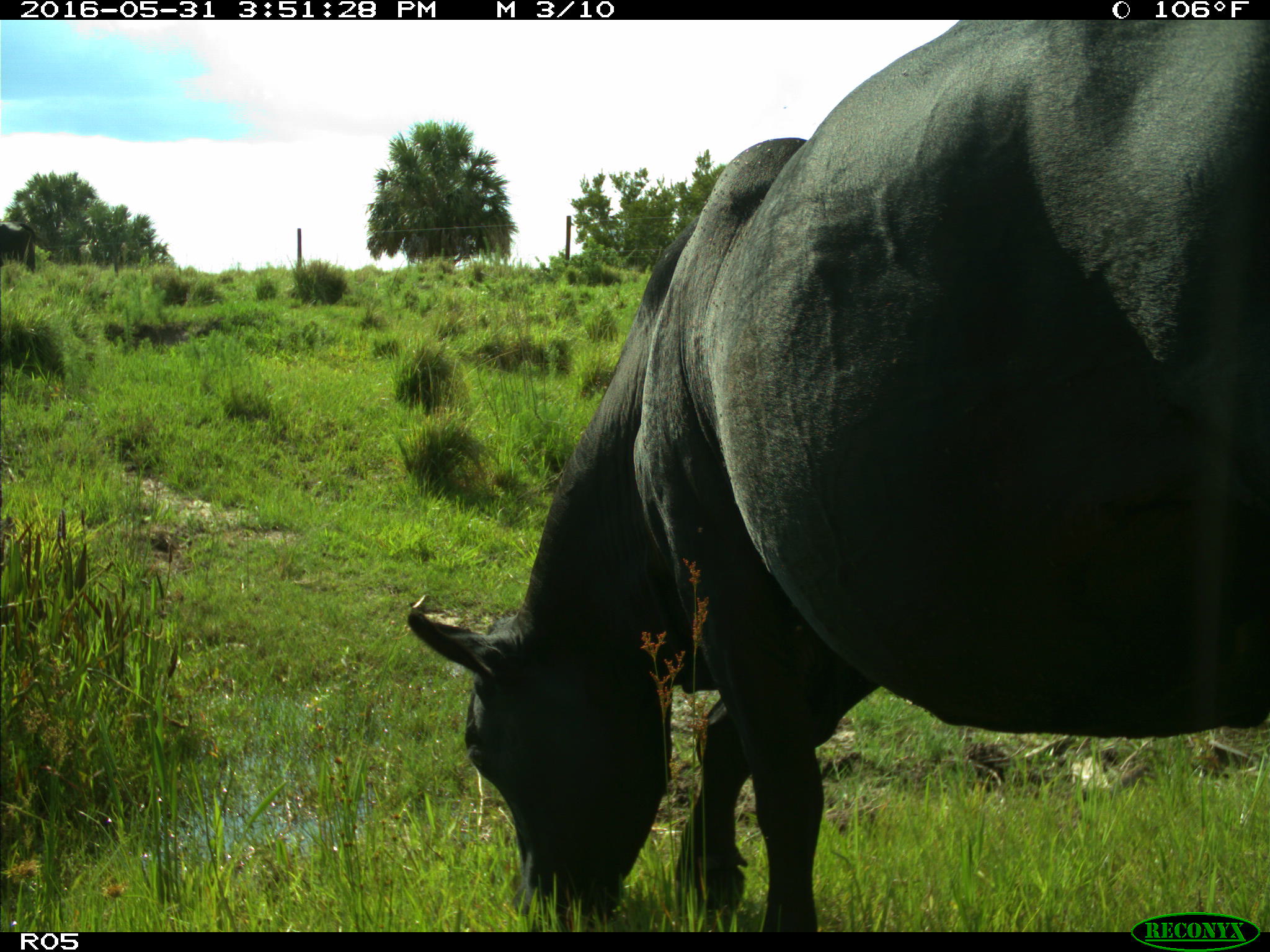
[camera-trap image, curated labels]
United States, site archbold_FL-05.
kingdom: Animalia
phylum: Chordata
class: Mammalia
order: Artiodactyla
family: Bovidae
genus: Bos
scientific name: Bos taurus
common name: domestic cow